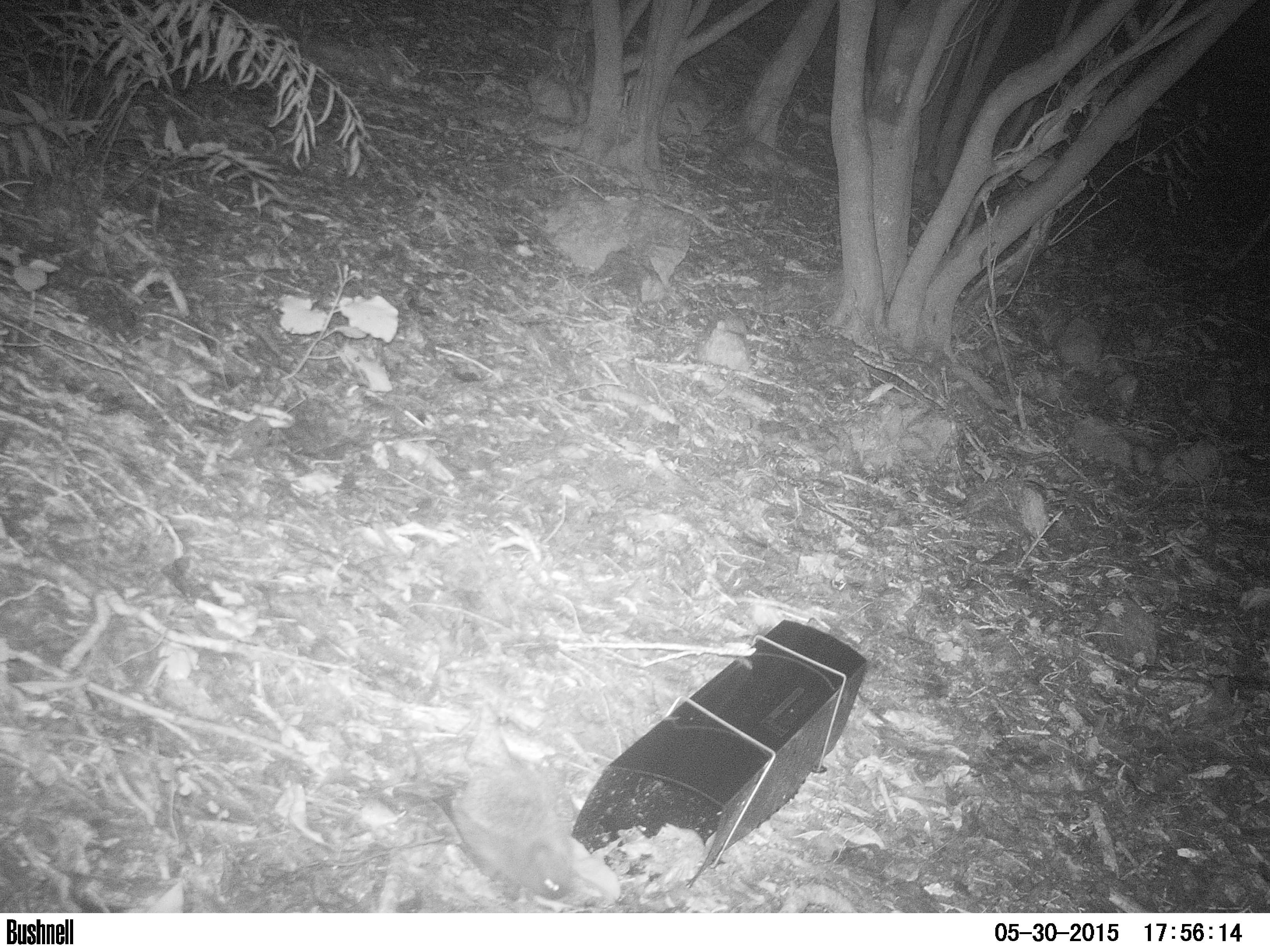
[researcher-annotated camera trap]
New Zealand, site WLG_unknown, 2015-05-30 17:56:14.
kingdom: Animalia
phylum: Chordata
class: Mammalia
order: Eulipotyphla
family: Erinaceidae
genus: Erinaceus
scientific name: Erinaceus europaeus europaeus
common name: european hedgehog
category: hedgehog